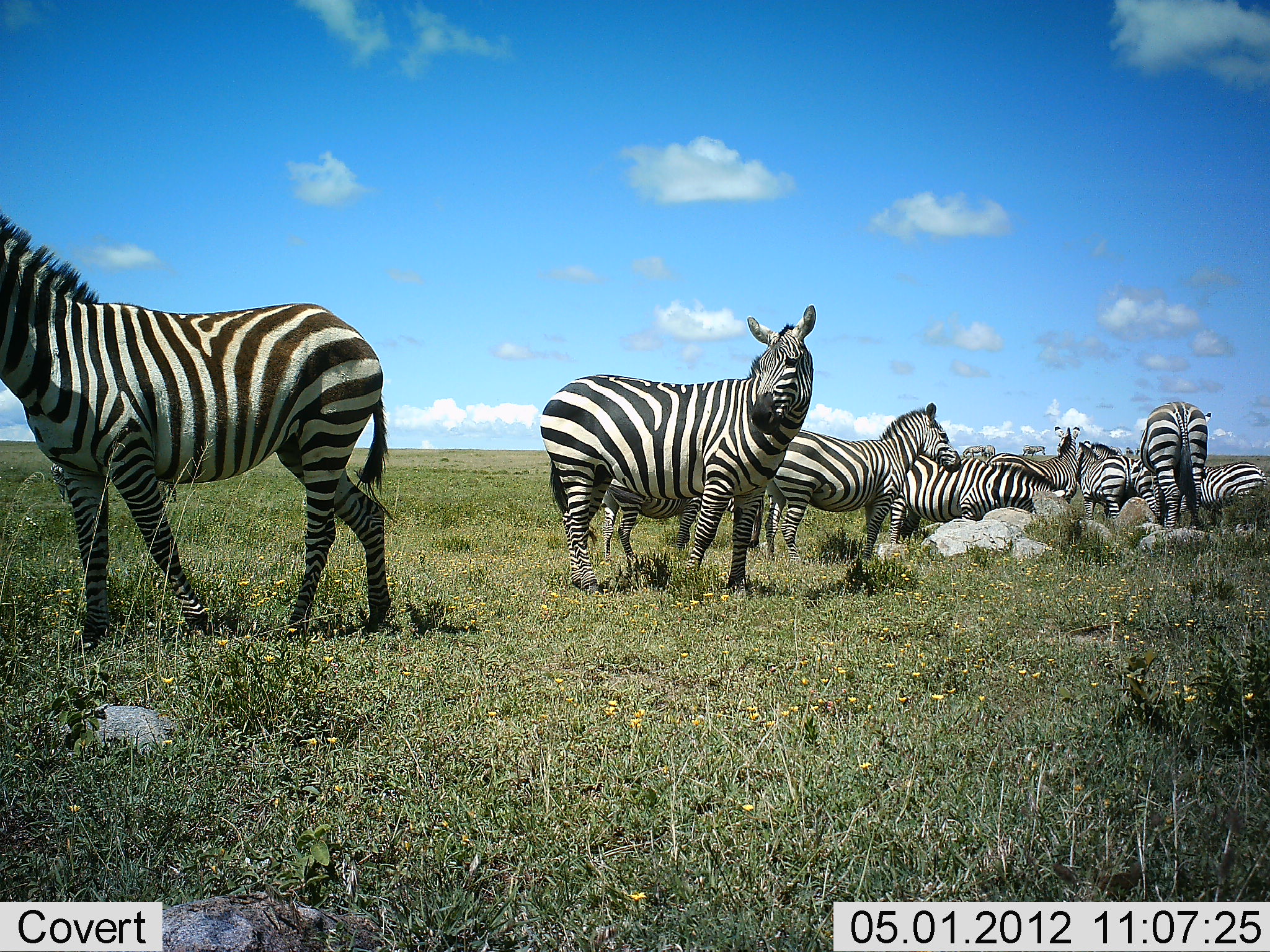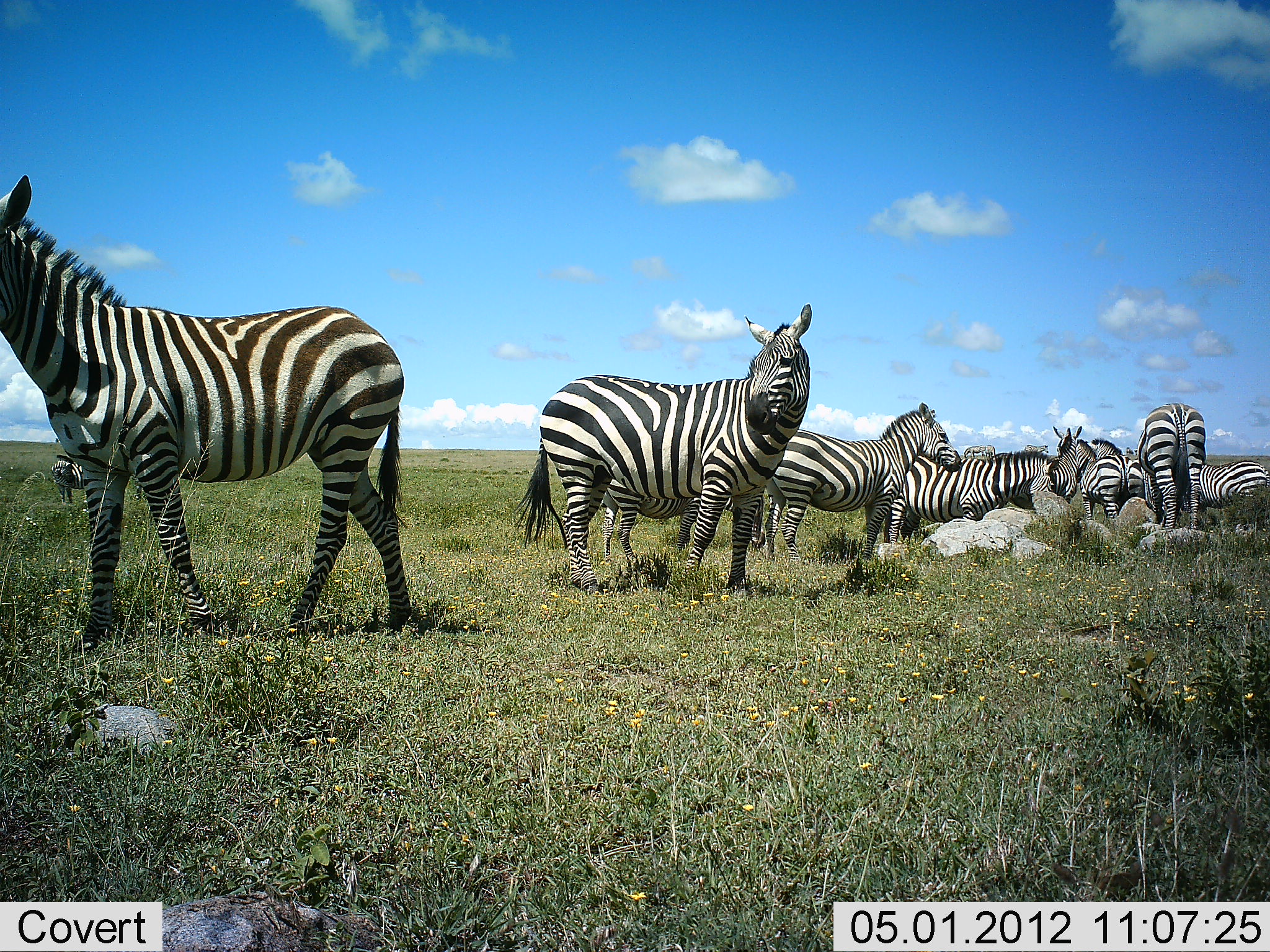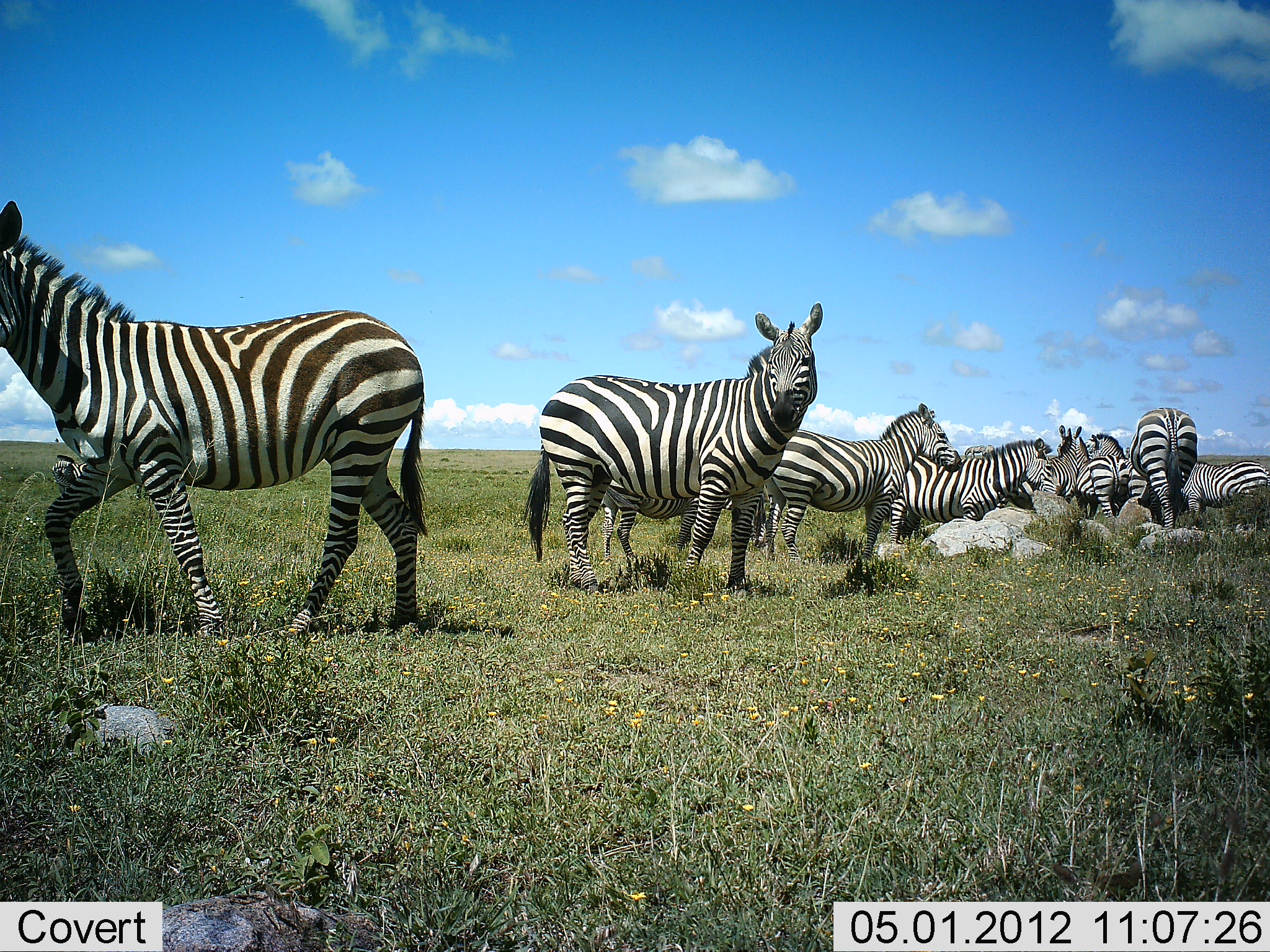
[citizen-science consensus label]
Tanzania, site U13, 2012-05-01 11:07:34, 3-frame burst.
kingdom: Animalia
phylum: Chordata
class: Mammalia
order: Perissodactyla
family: Equidae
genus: Equus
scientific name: Equus quagga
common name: plains zebra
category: zebra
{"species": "zebra (plains zebra) (Equus quagga)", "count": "10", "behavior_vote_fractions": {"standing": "95%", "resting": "10%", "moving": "35%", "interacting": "0%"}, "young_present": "0%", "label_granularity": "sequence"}